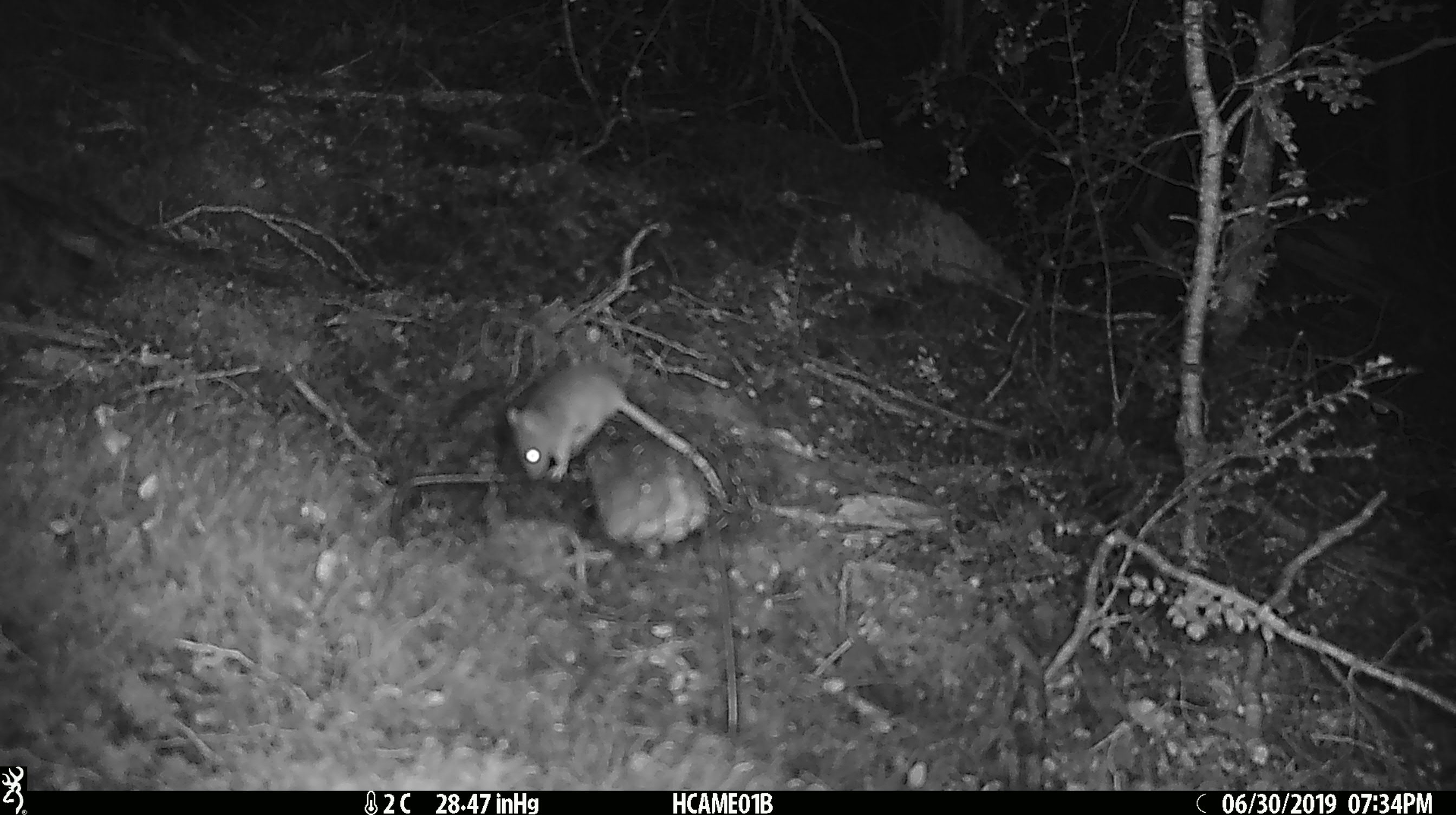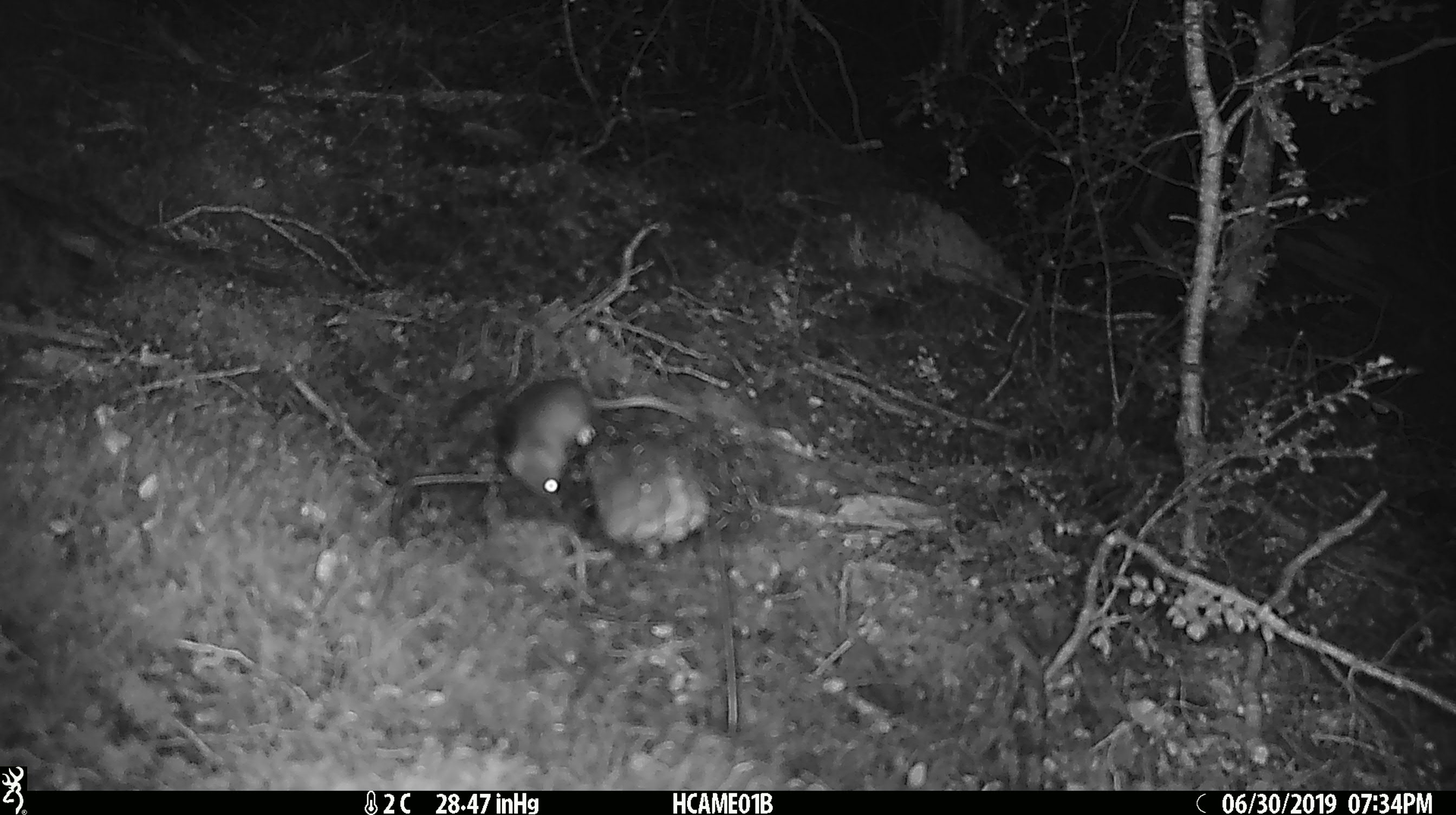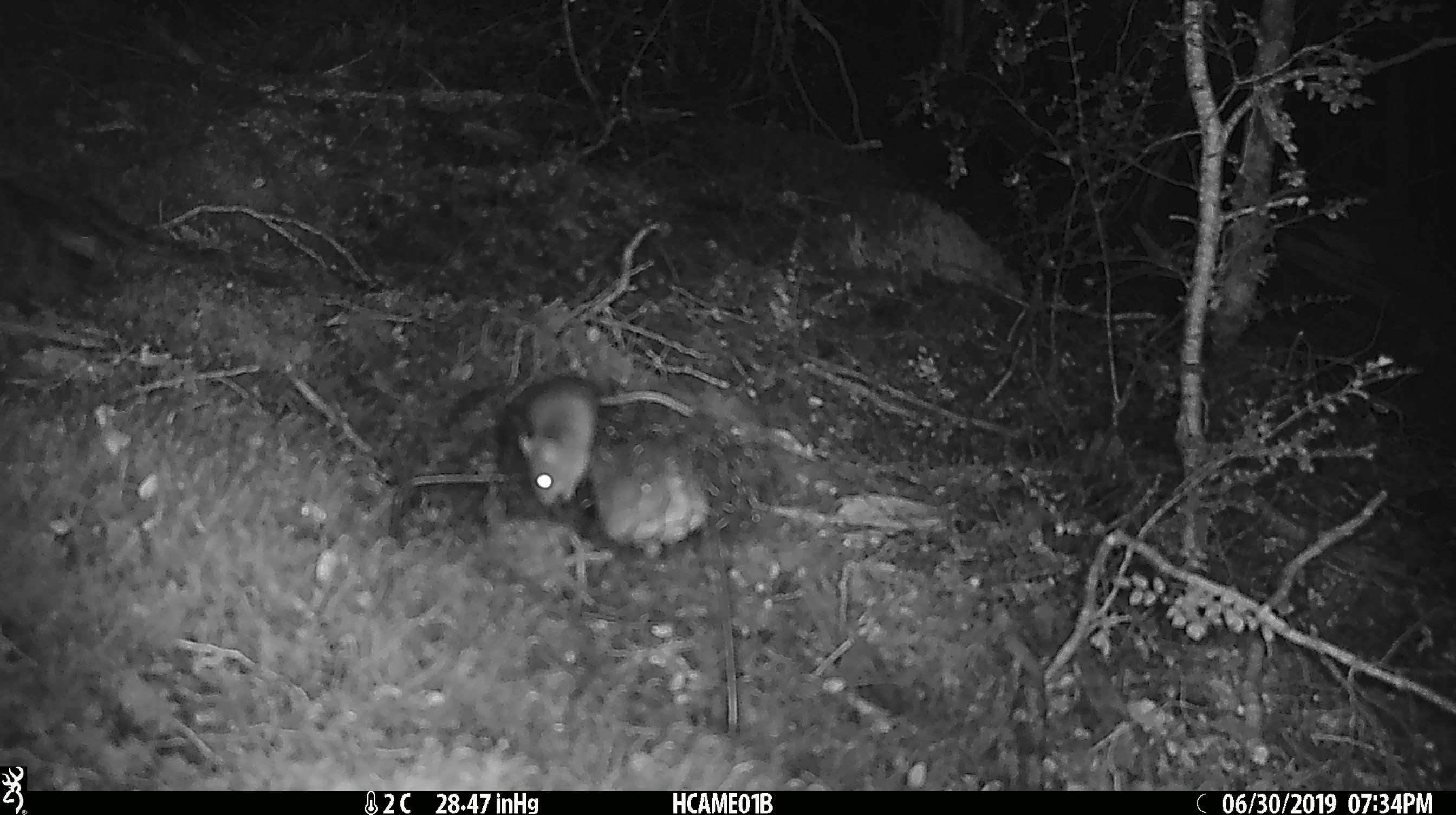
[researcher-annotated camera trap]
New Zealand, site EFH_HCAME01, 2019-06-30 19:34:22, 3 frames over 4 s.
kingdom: Animalia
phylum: Chordata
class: Mammalia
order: Rodentia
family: Muridae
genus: Mus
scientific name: Mus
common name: mouse